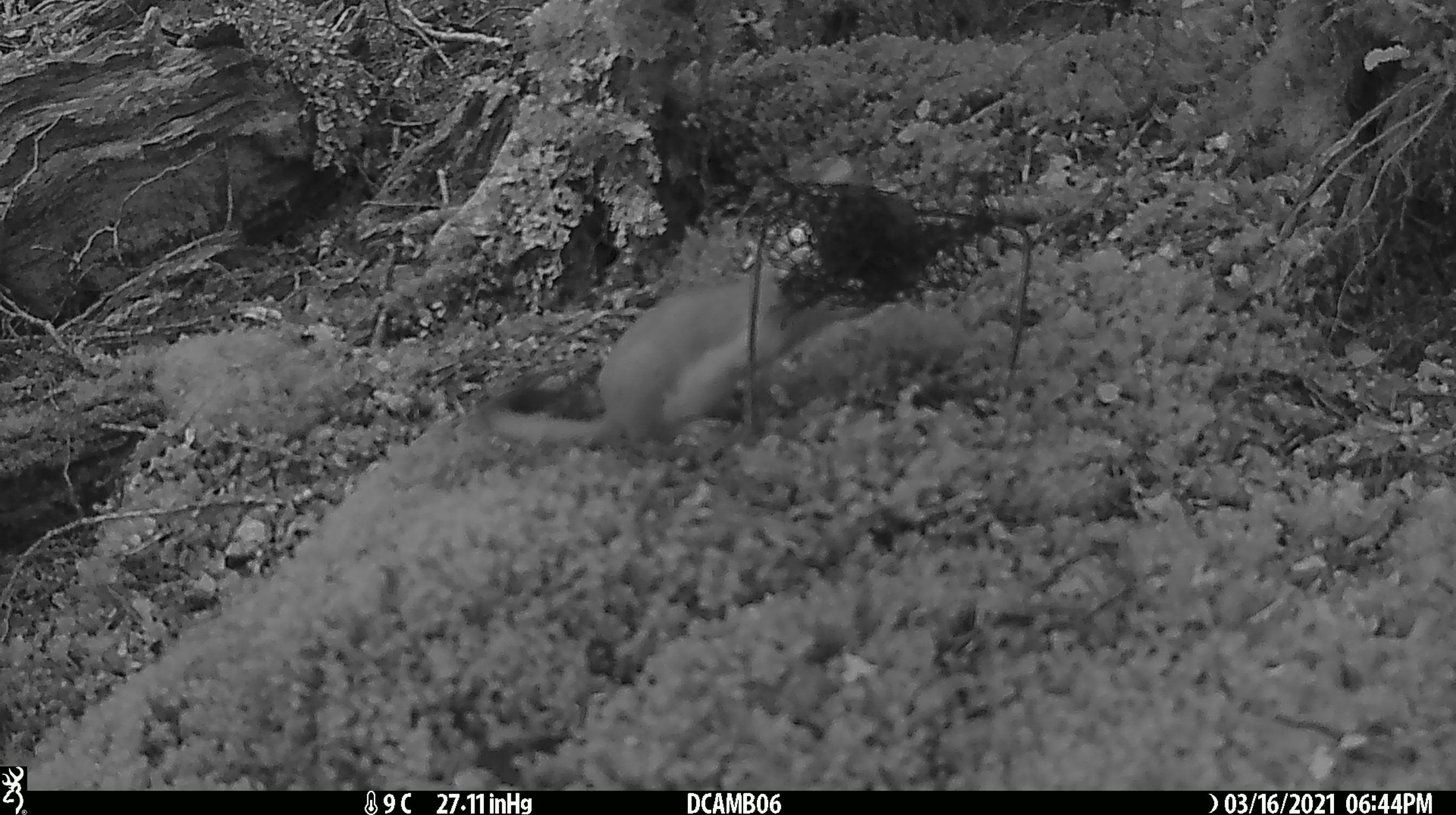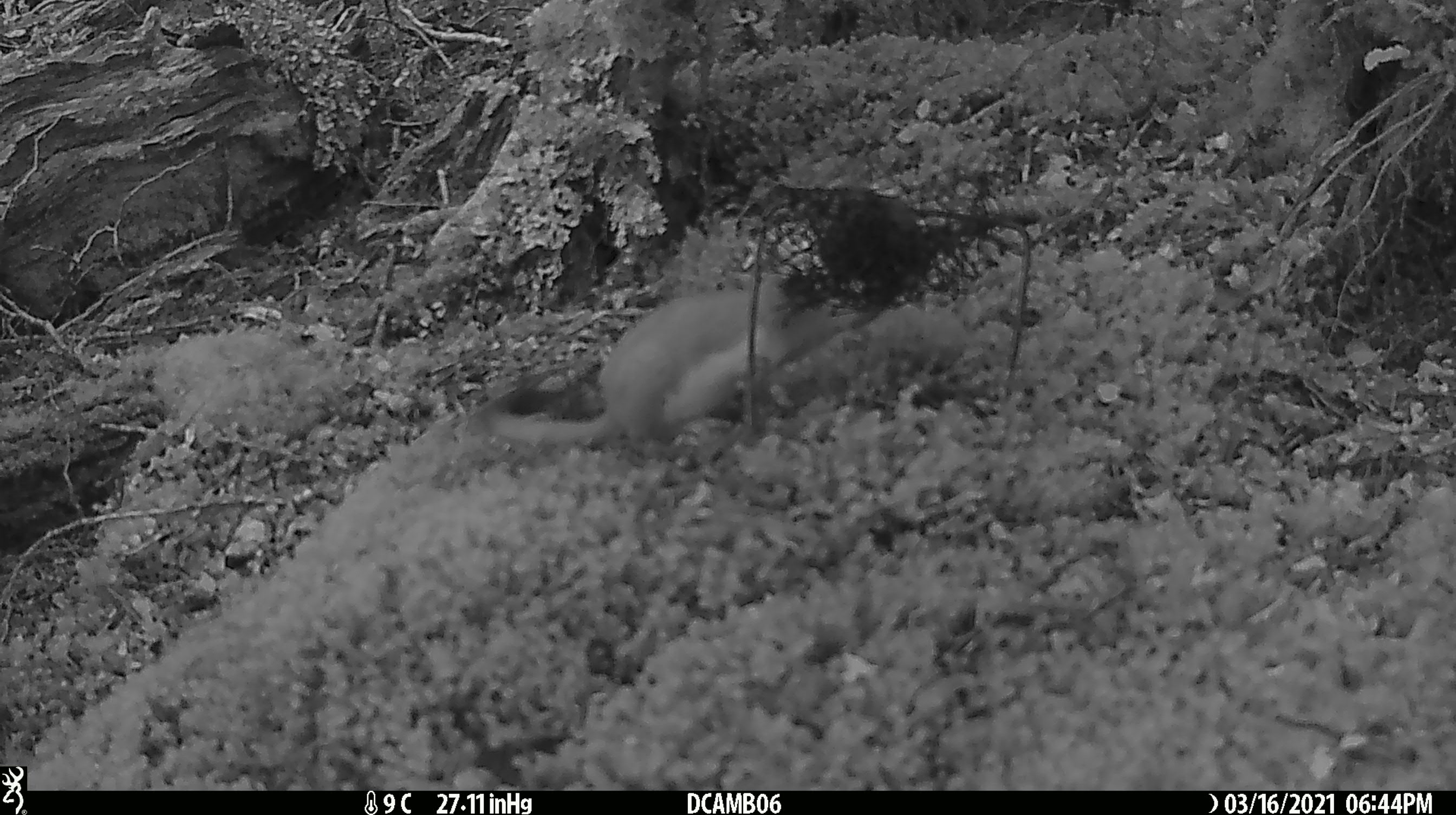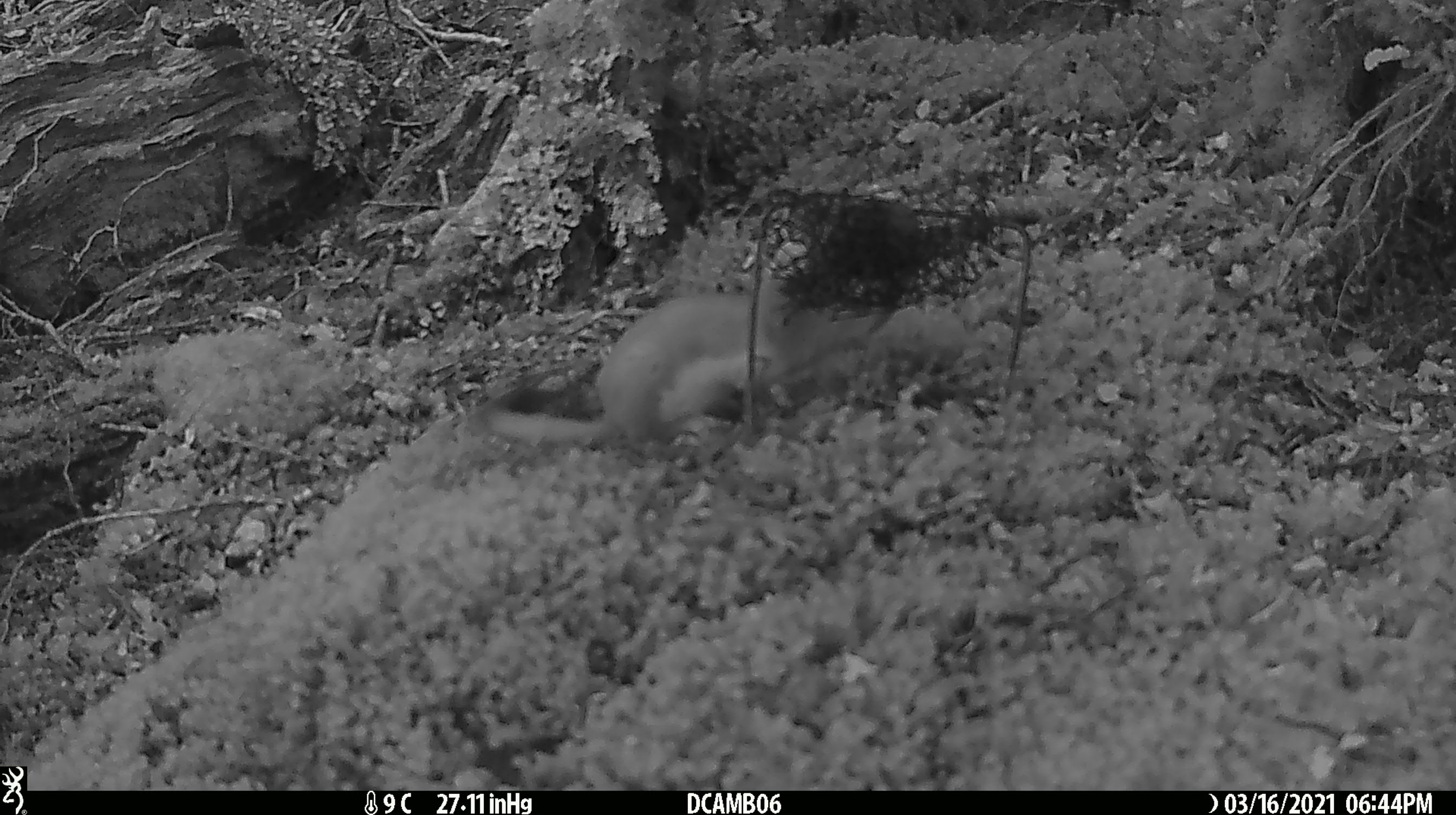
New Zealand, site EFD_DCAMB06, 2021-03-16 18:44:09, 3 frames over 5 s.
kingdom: Animalia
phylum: Chordata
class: Mammalia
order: Carnivora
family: Mustelidae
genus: Mustela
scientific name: Mustela erminea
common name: stoat